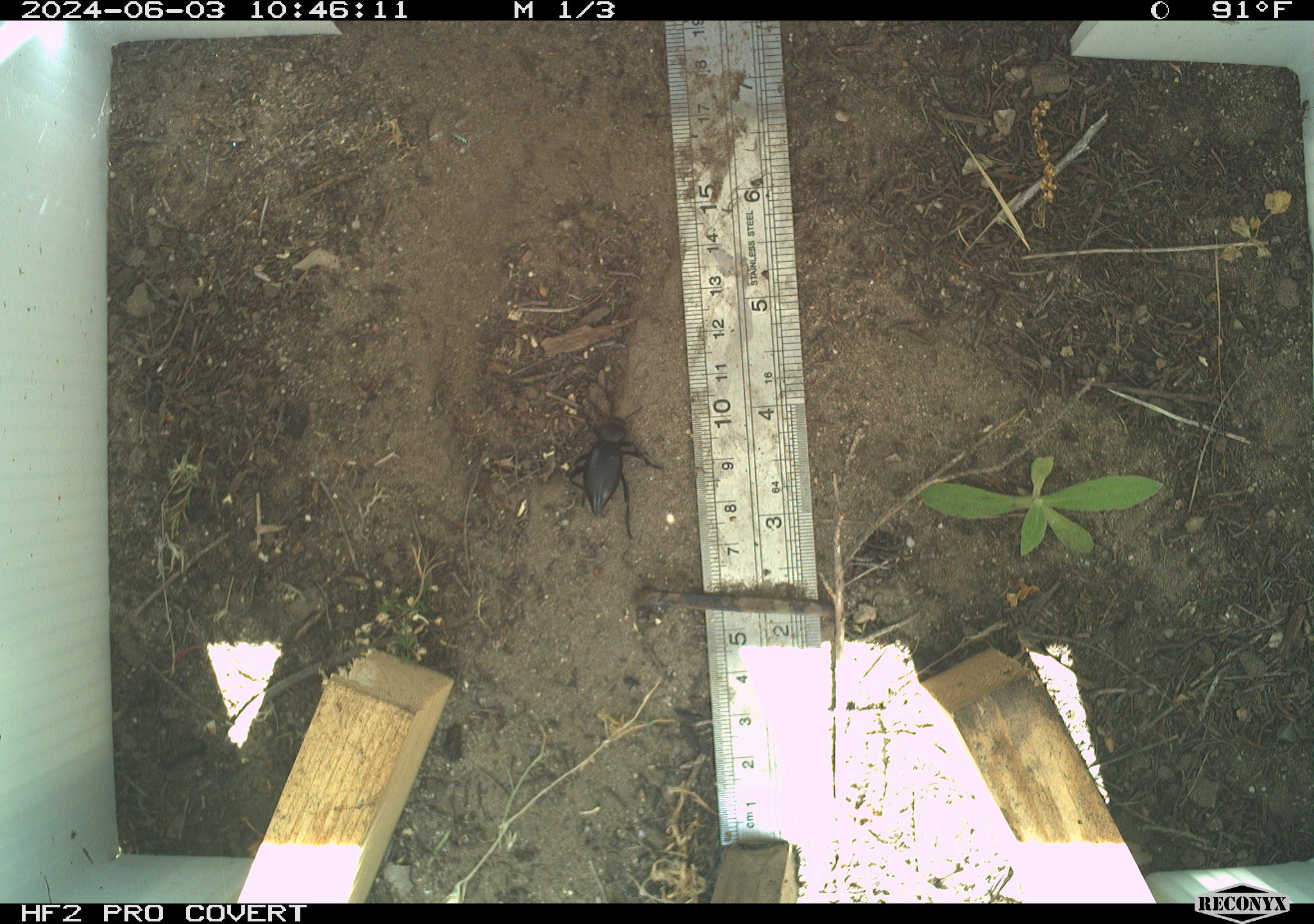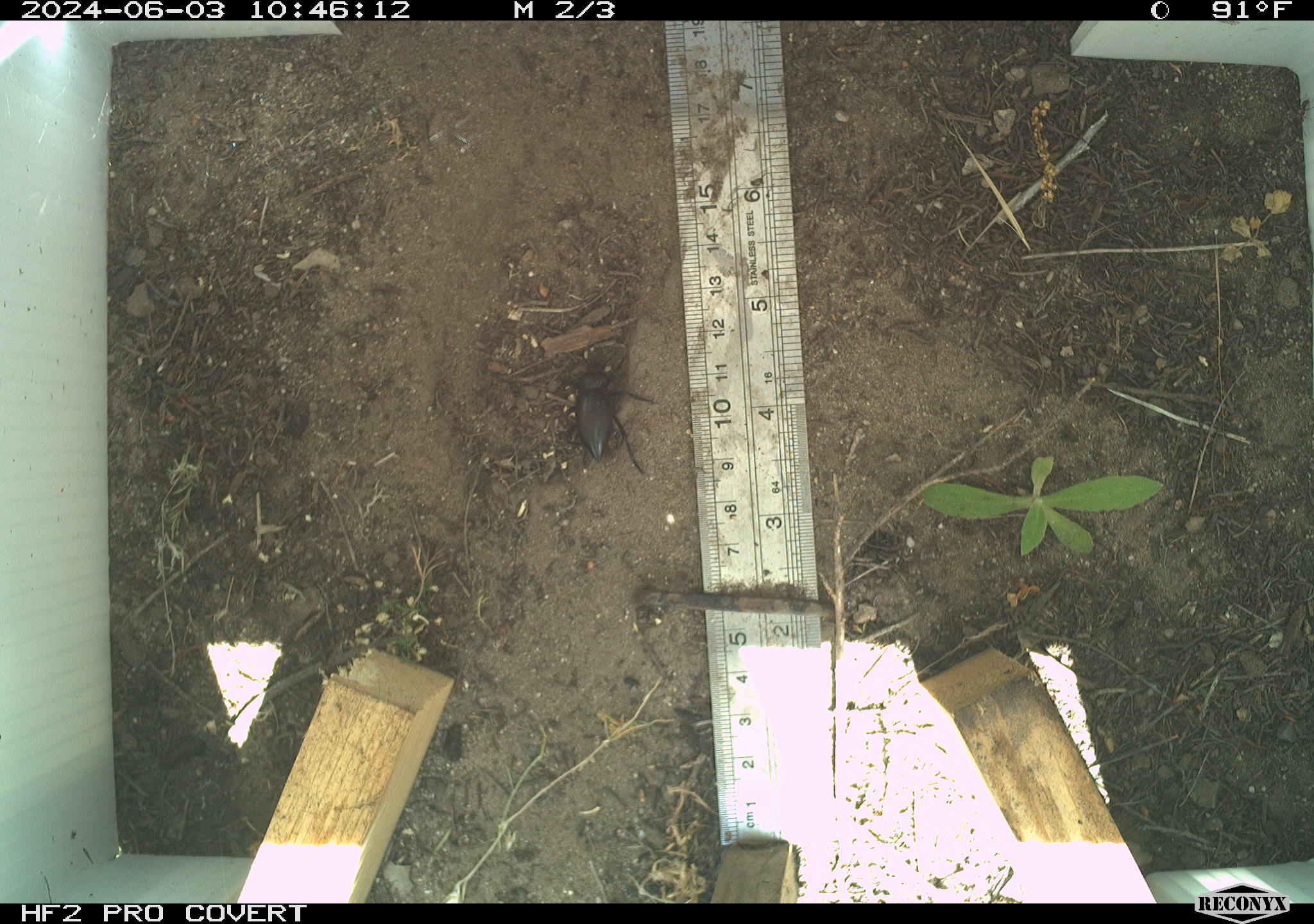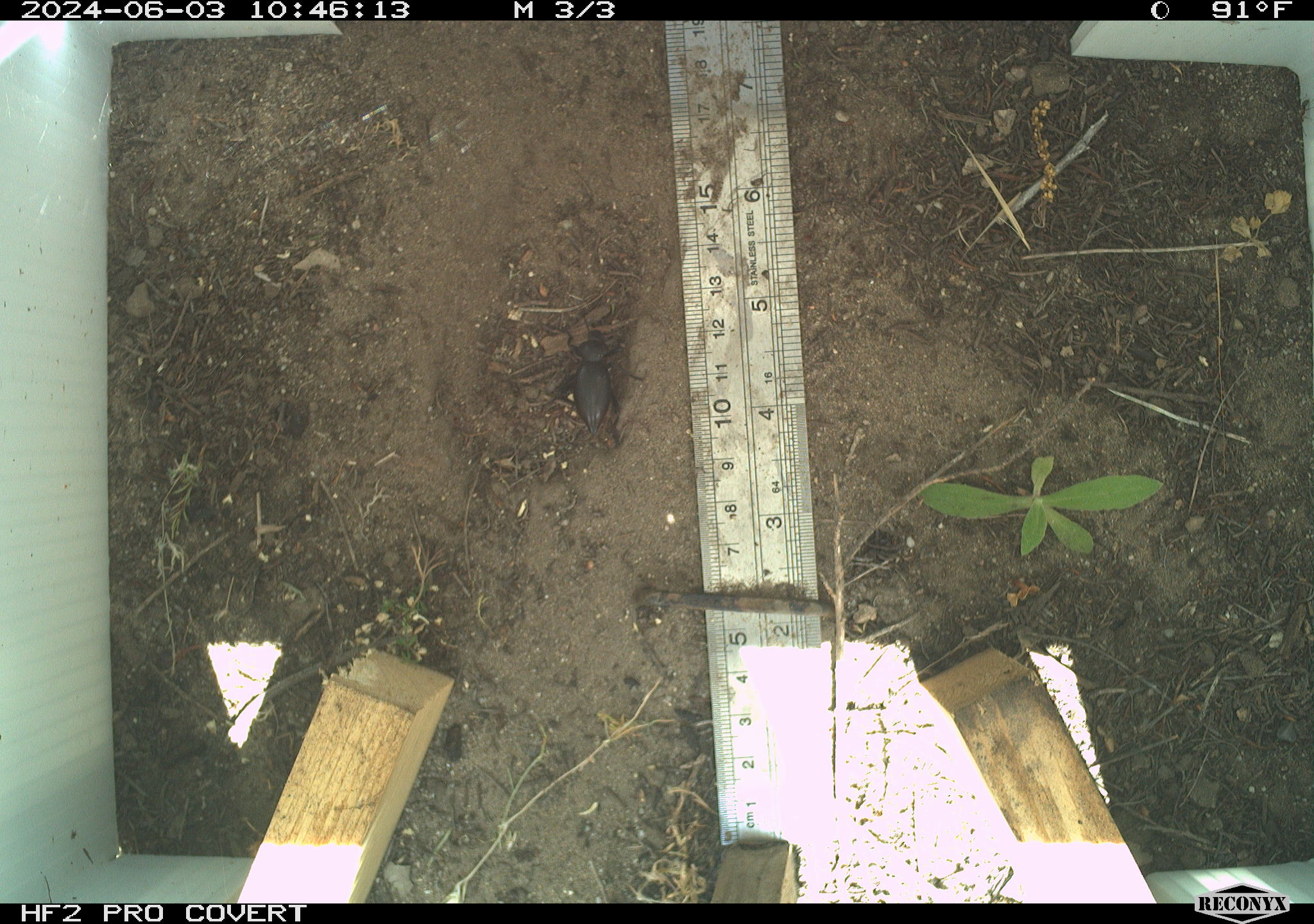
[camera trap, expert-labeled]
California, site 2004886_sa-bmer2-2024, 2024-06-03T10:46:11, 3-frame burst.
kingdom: Animalia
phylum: Arthropoda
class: Insecta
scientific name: Insecta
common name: insect